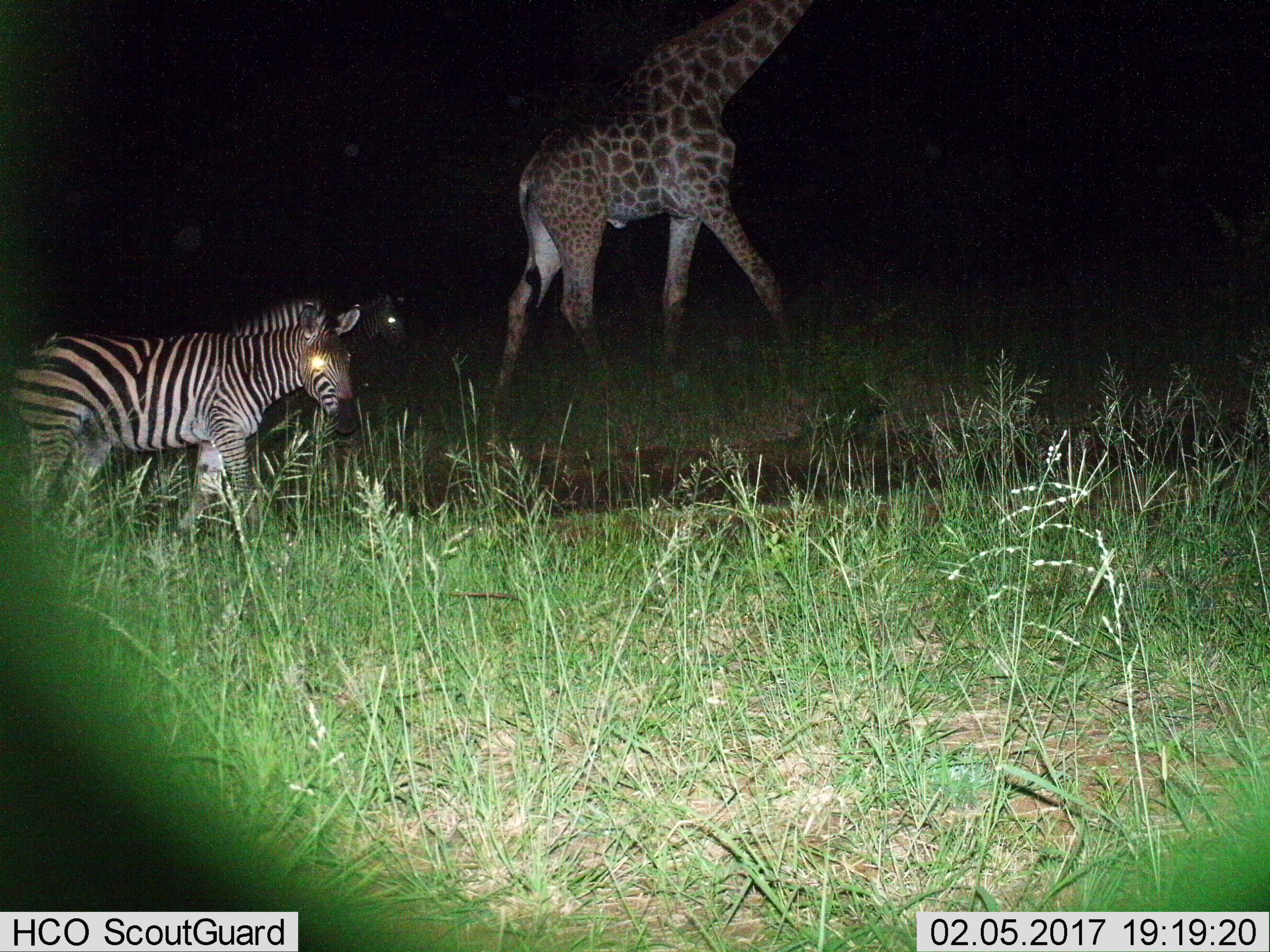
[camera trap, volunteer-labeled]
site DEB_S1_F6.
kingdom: Animalia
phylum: Chordata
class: Mammalia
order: Artiodactyla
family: Giraffidae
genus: Giraffa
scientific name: Giraffa camelopardalis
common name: giraffe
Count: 1.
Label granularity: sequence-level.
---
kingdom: Animalia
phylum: Chordata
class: Mammalia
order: Perissodactyla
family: Equidae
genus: Equus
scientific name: Equus quagga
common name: plains zebra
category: zebraplains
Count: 2.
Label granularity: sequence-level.